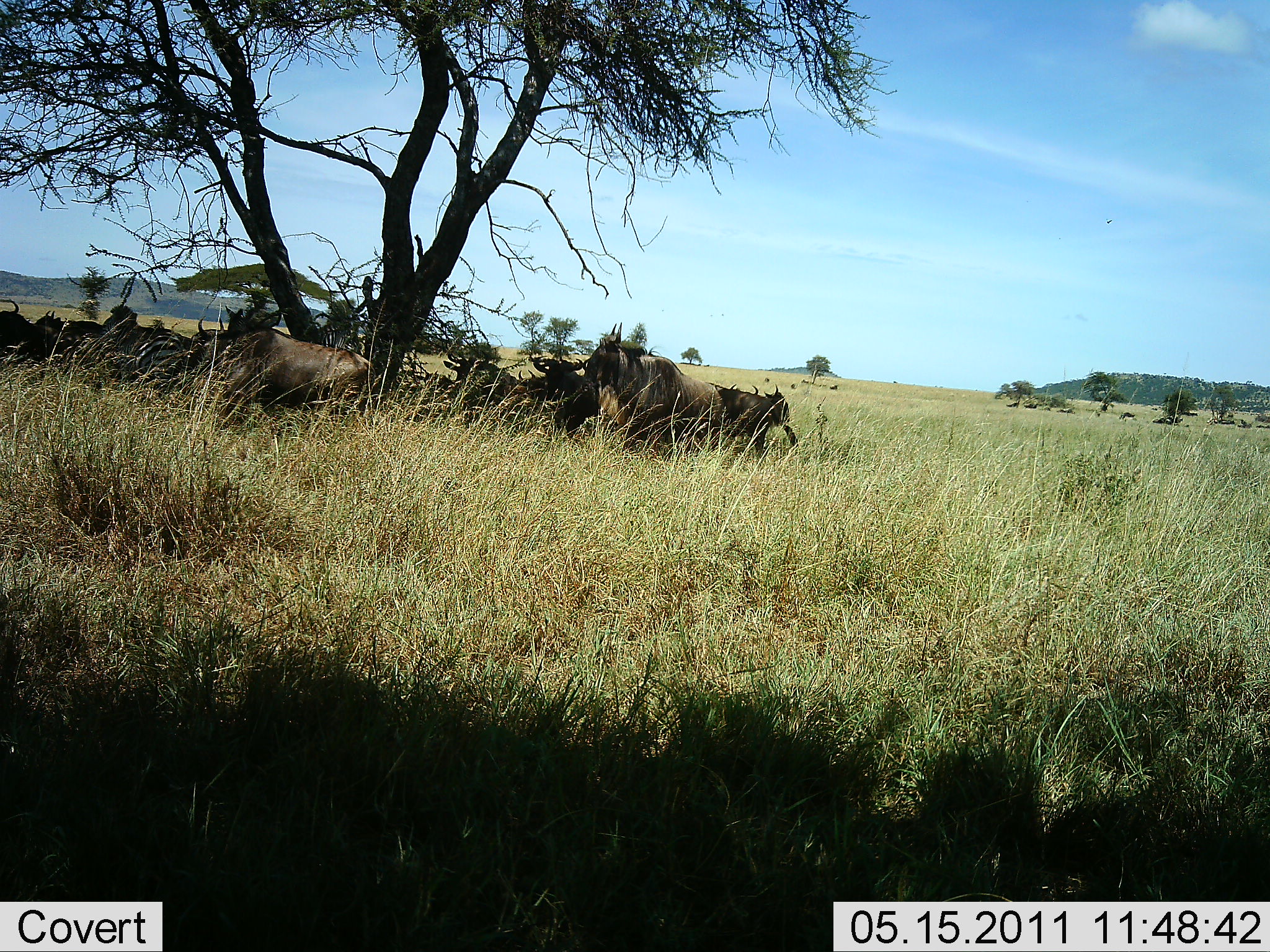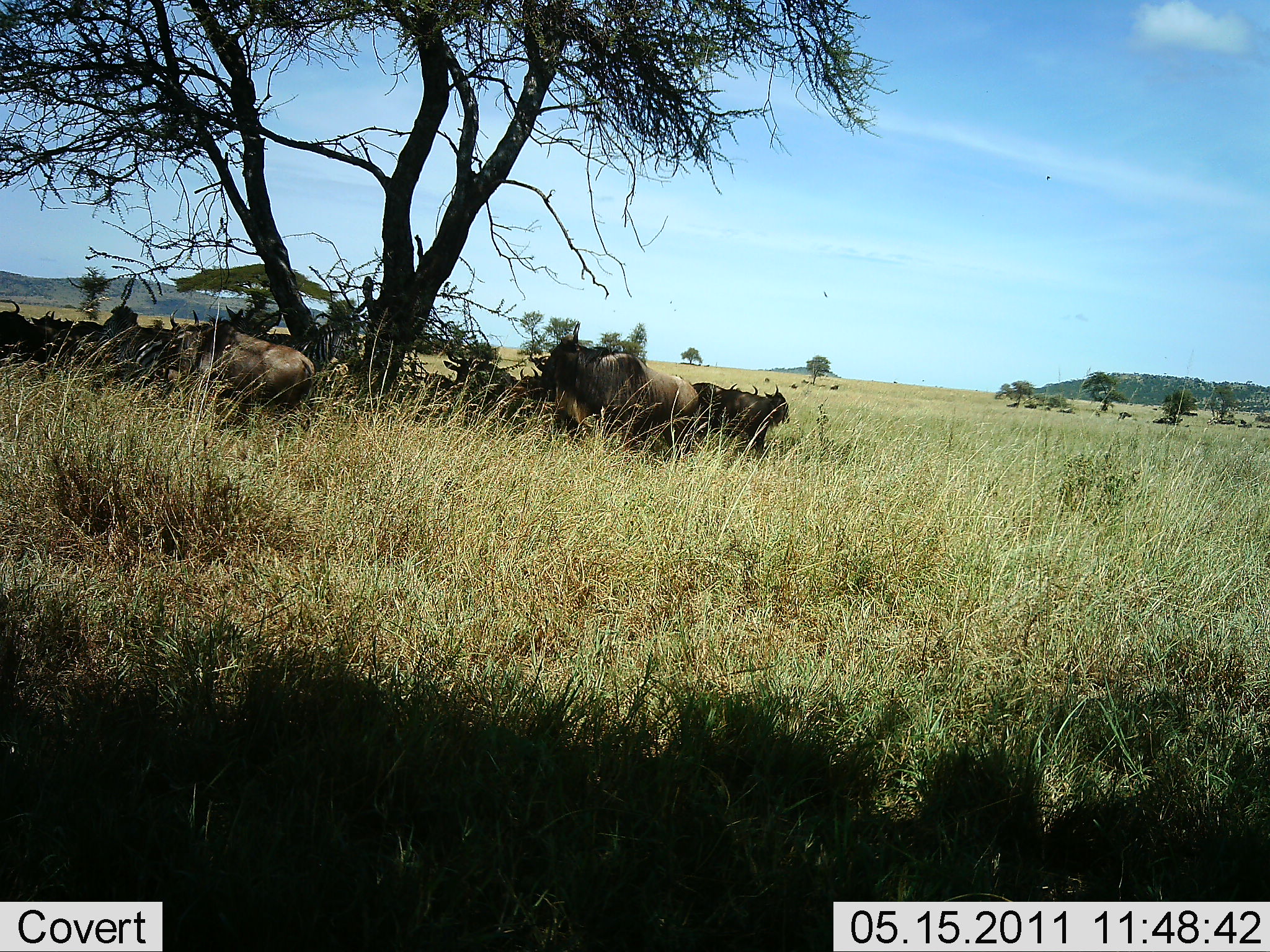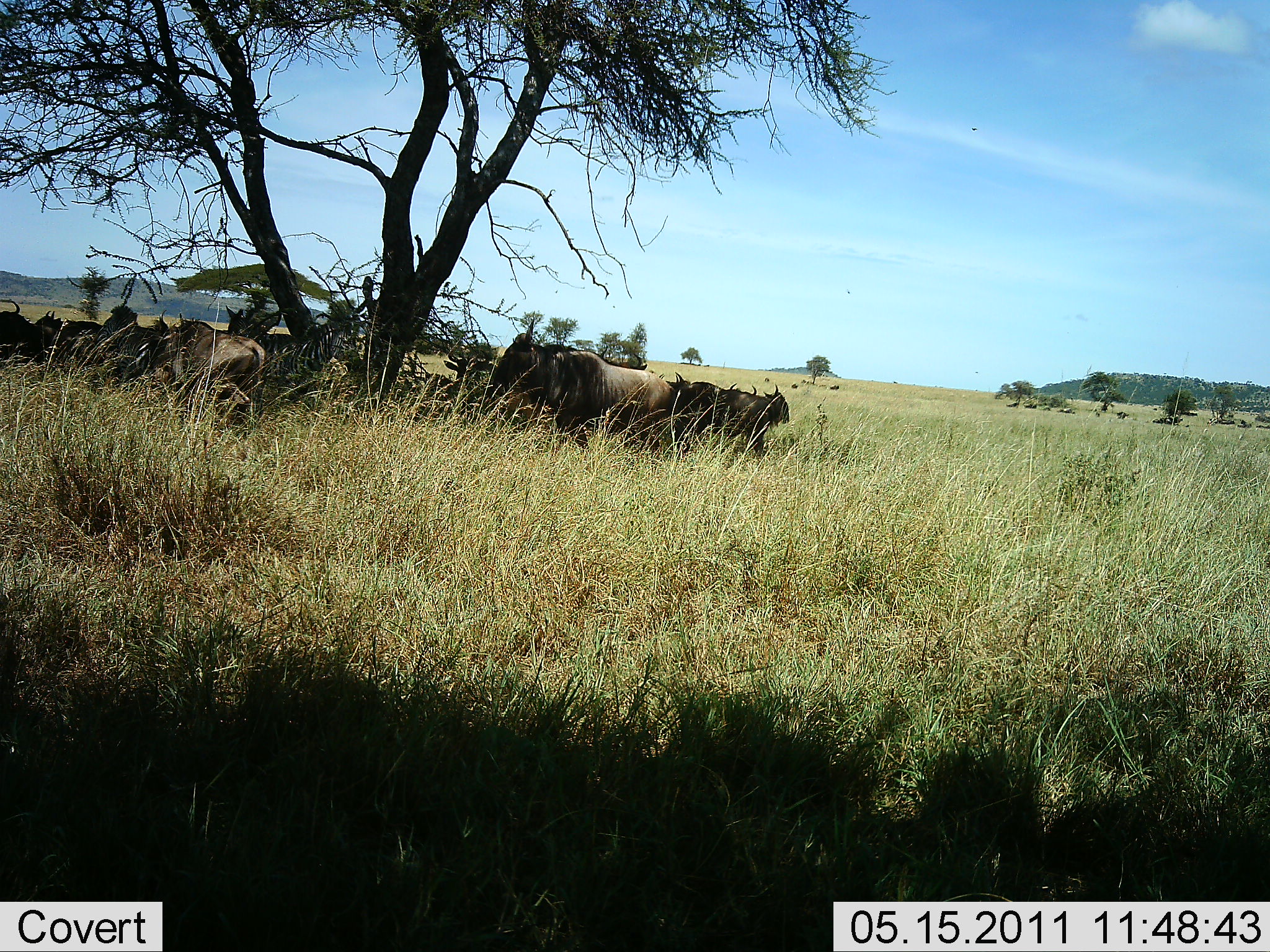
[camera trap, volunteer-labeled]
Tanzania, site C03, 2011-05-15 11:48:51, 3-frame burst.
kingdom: Animalia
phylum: Chordata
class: Mammalia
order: Artiodactyla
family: Bovidae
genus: Connochaetes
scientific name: Connochaetes taurinus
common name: blue wildebeest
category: wildebeest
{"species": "wildebeest (blue wildebeest) (Connochaetes taurinus)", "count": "7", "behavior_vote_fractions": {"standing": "23%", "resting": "38%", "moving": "62%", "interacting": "8%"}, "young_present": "0%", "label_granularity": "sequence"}